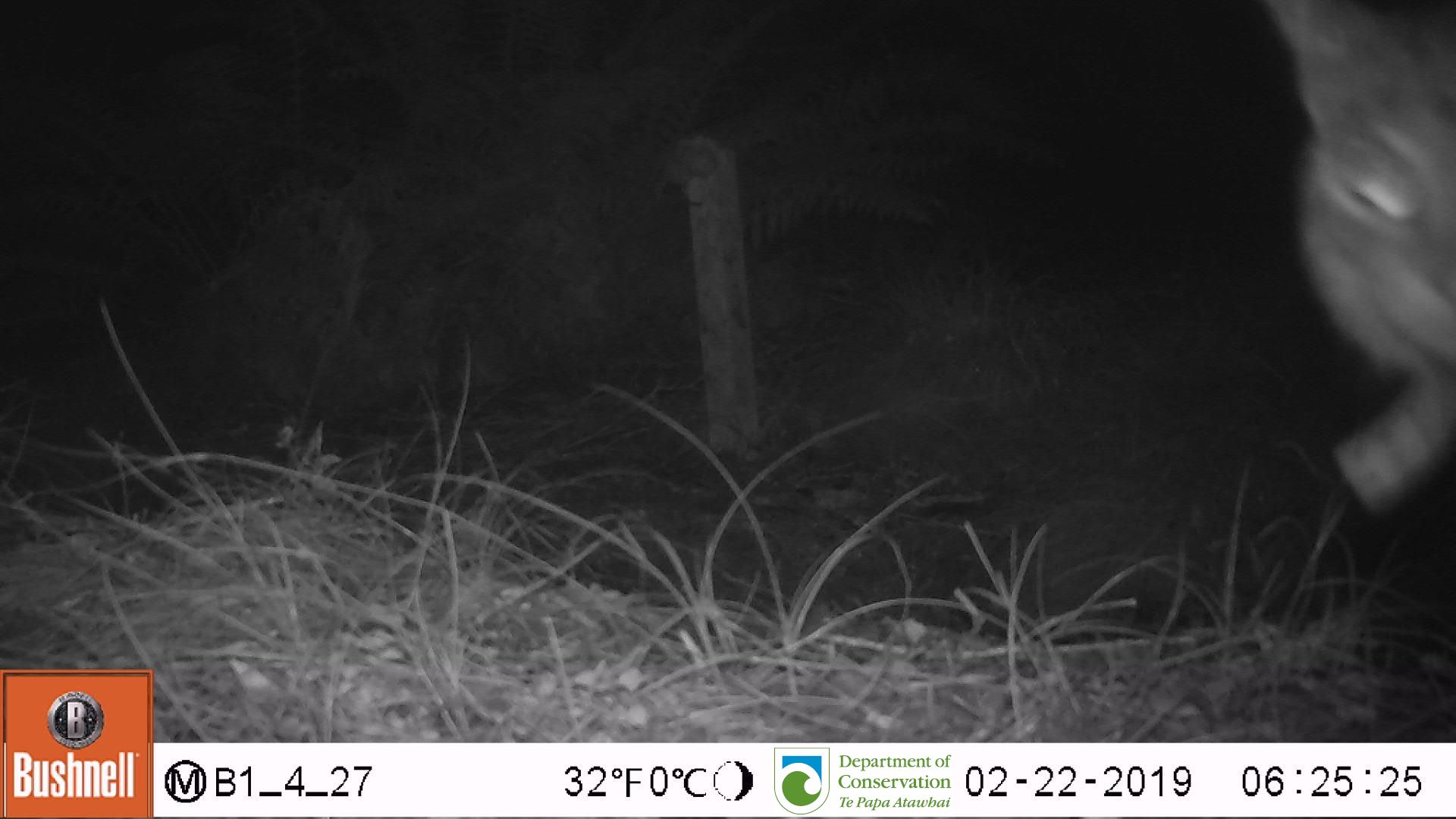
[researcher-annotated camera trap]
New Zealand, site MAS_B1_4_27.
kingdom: Animalia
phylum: Chordata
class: Mammalia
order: Carnivora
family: Felidae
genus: Felis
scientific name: Felis catus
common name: domestic cat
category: cat